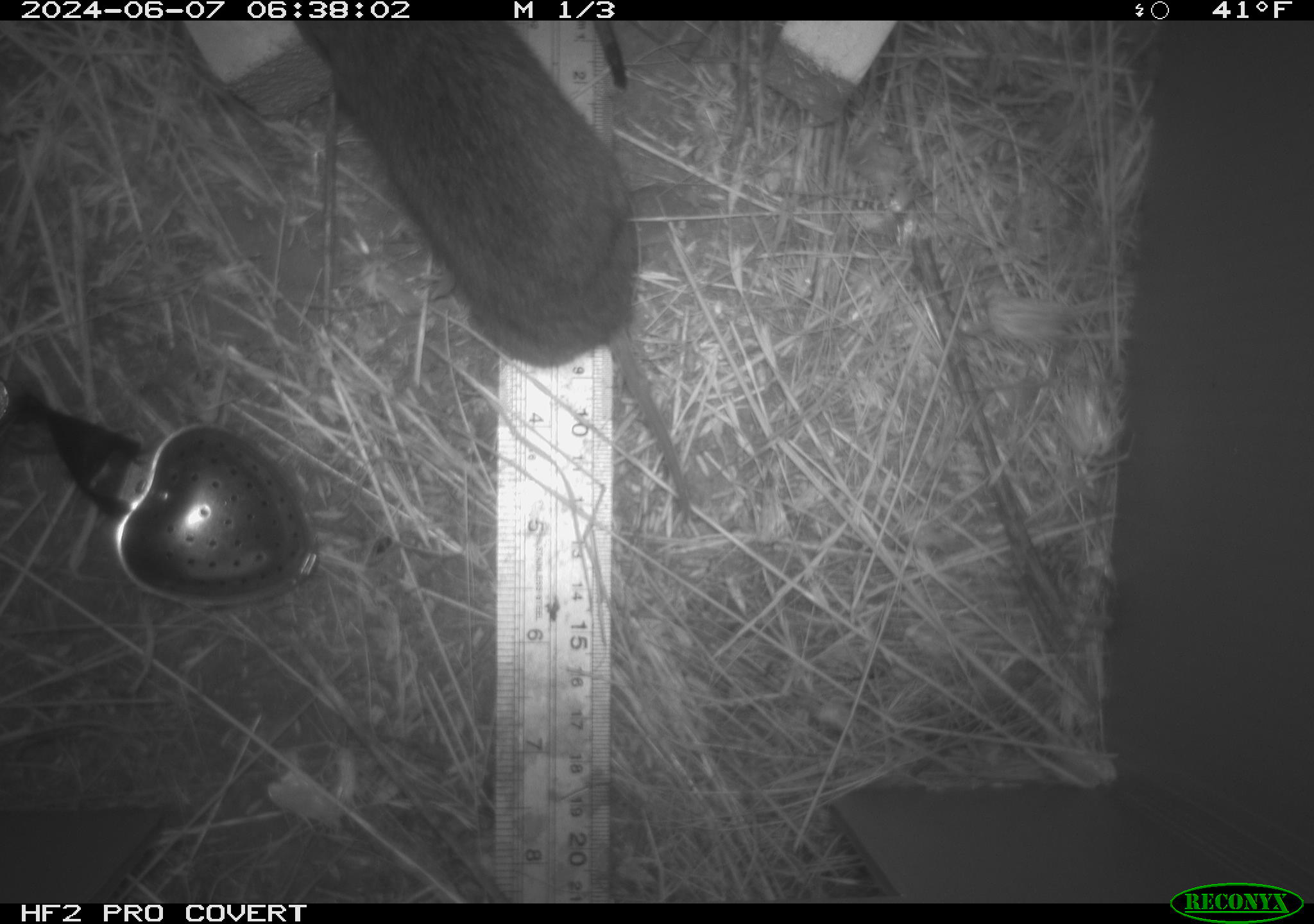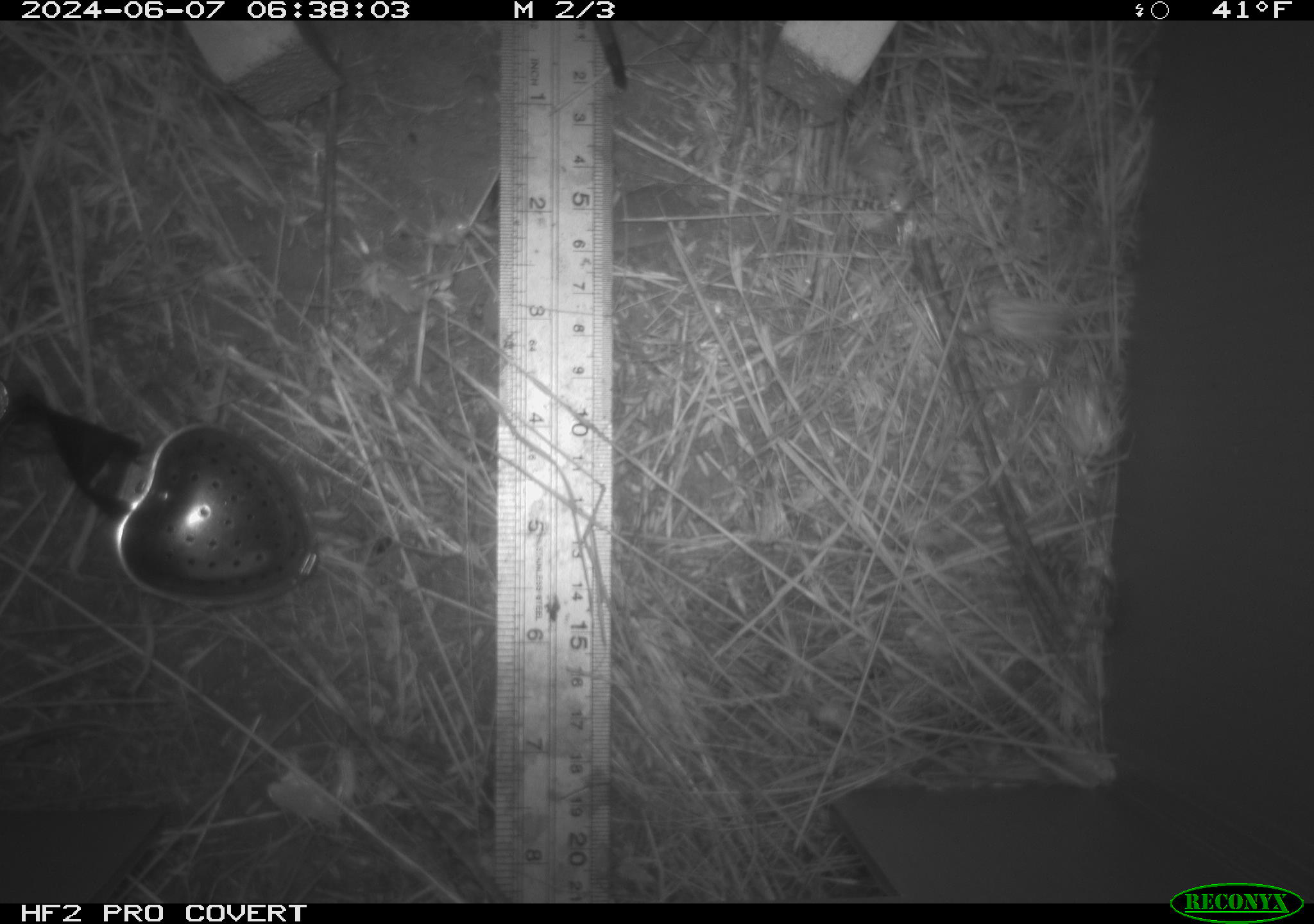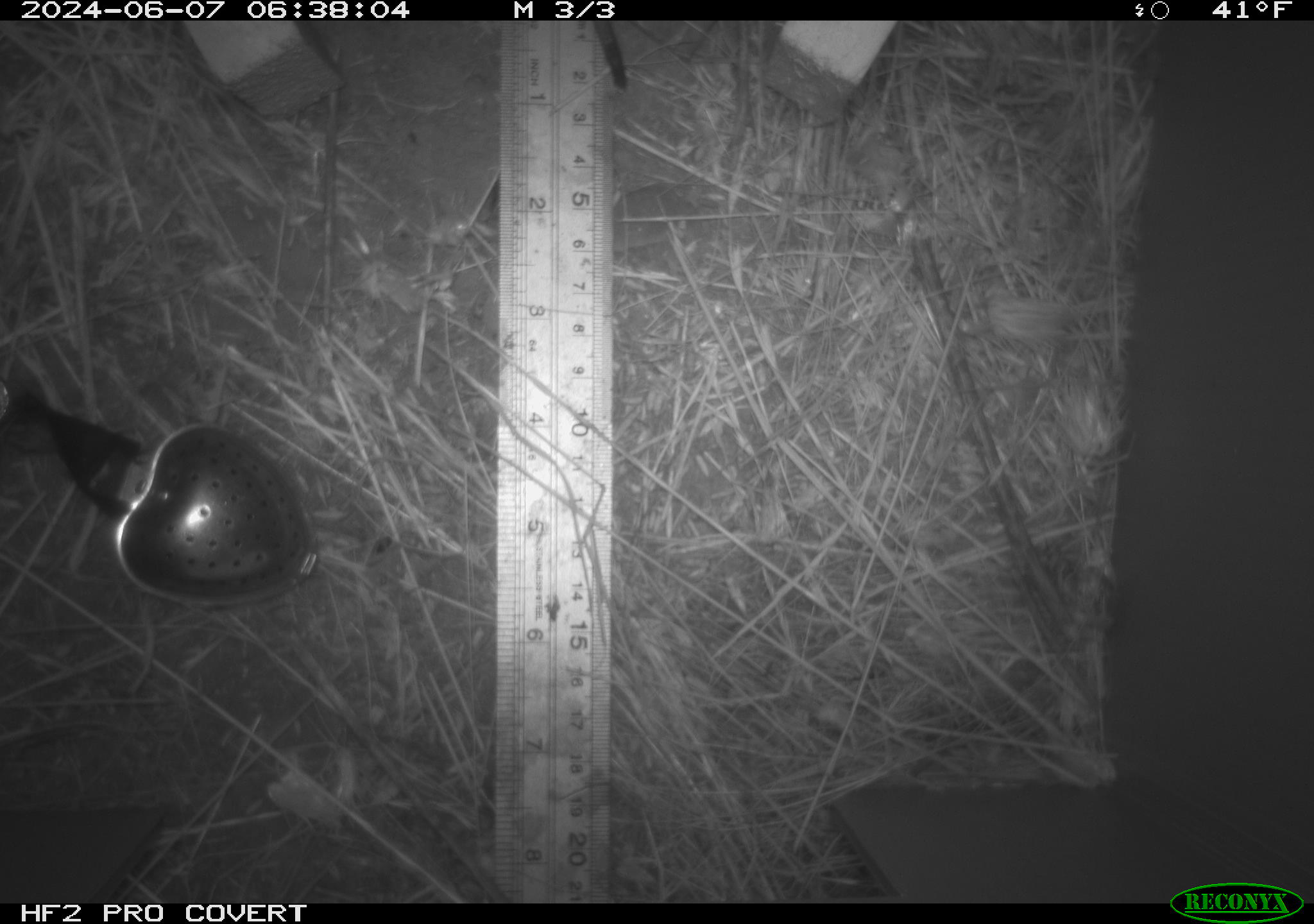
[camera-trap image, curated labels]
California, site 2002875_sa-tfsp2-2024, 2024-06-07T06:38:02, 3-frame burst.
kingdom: Animalia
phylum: Chordata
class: Mammalia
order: Rodentia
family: Cricetidae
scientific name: Arvicolinae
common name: voles, lemmings, and muskrats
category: arvicolinae subfamily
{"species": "arvicolinae subfamily (voles, lemmings, and muskrats) (Arvicolinae)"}